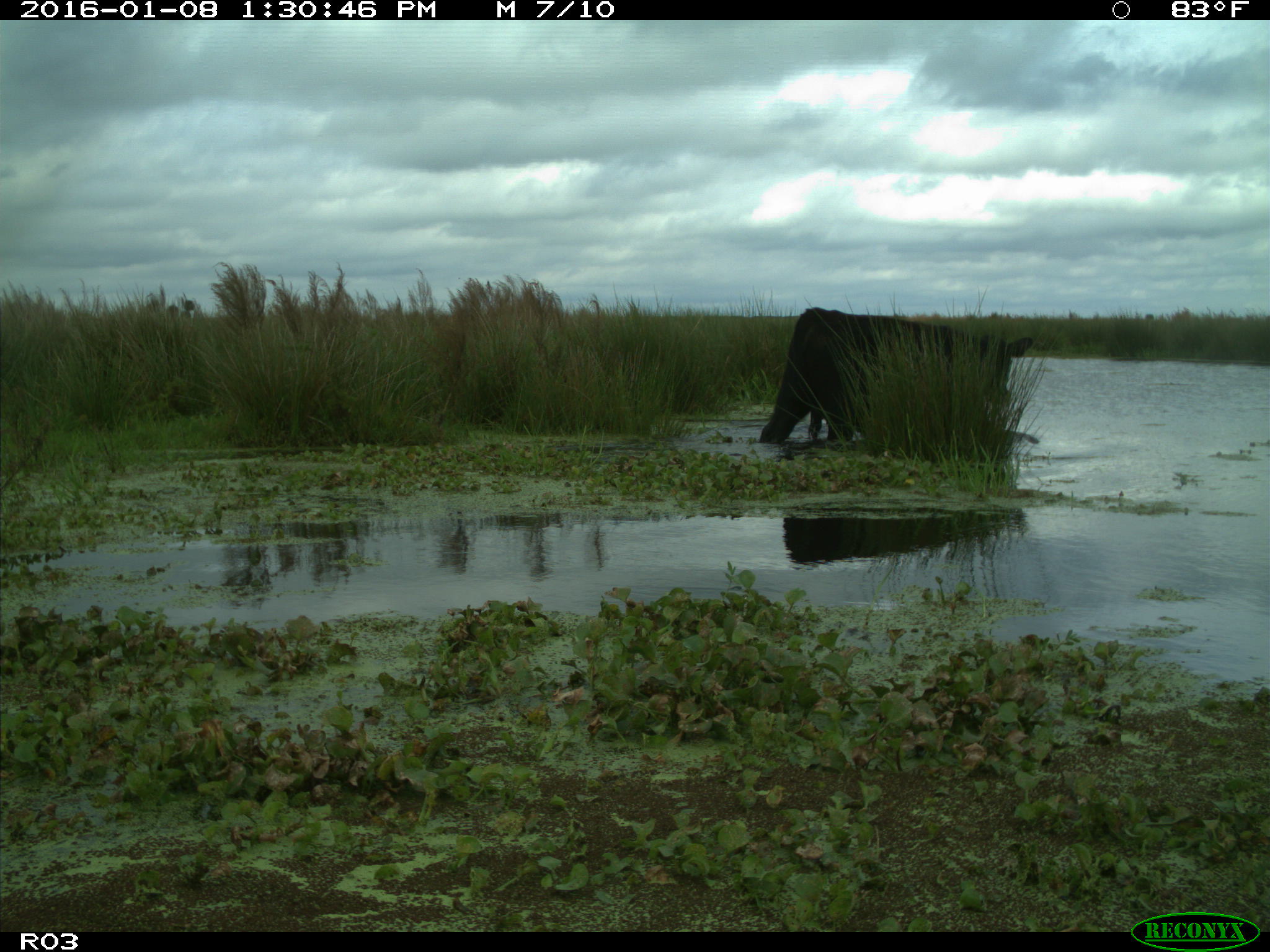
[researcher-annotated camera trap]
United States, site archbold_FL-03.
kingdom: Animalia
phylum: Chordata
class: Mammalia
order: Artiodactyla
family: Bovidae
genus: Bos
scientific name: Bos taurus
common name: domestic cow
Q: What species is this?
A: Bos taurus (domestic cow).